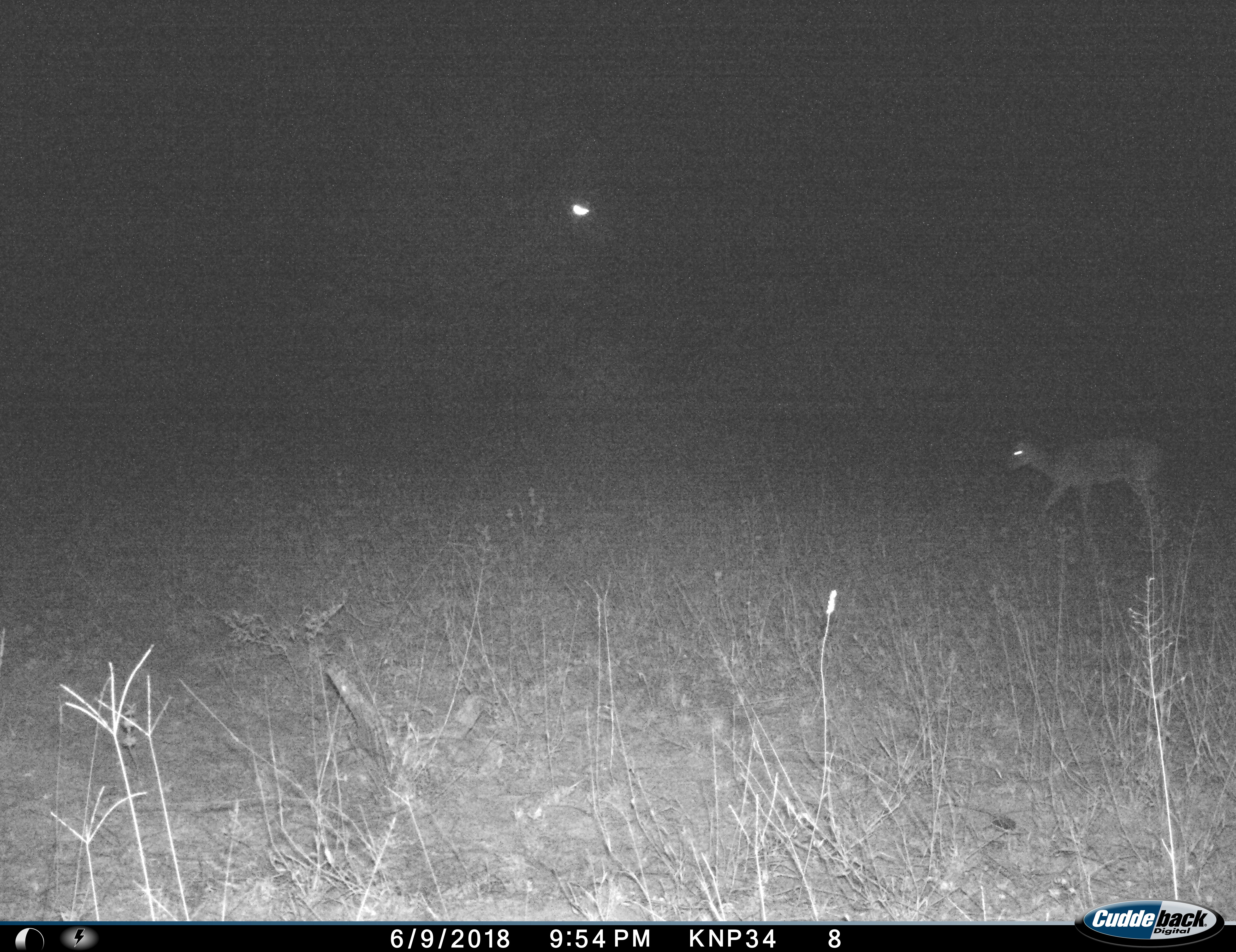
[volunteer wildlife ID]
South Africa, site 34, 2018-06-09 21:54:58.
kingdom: Animalia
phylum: Chordata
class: Mammalia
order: Artiodactyla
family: Bovidae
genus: Aepyceros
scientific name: Aepyceros melampus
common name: impala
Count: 1.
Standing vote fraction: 14%.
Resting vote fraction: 0%.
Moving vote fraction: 86%.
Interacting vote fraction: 0%.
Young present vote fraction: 0%.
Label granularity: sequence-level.